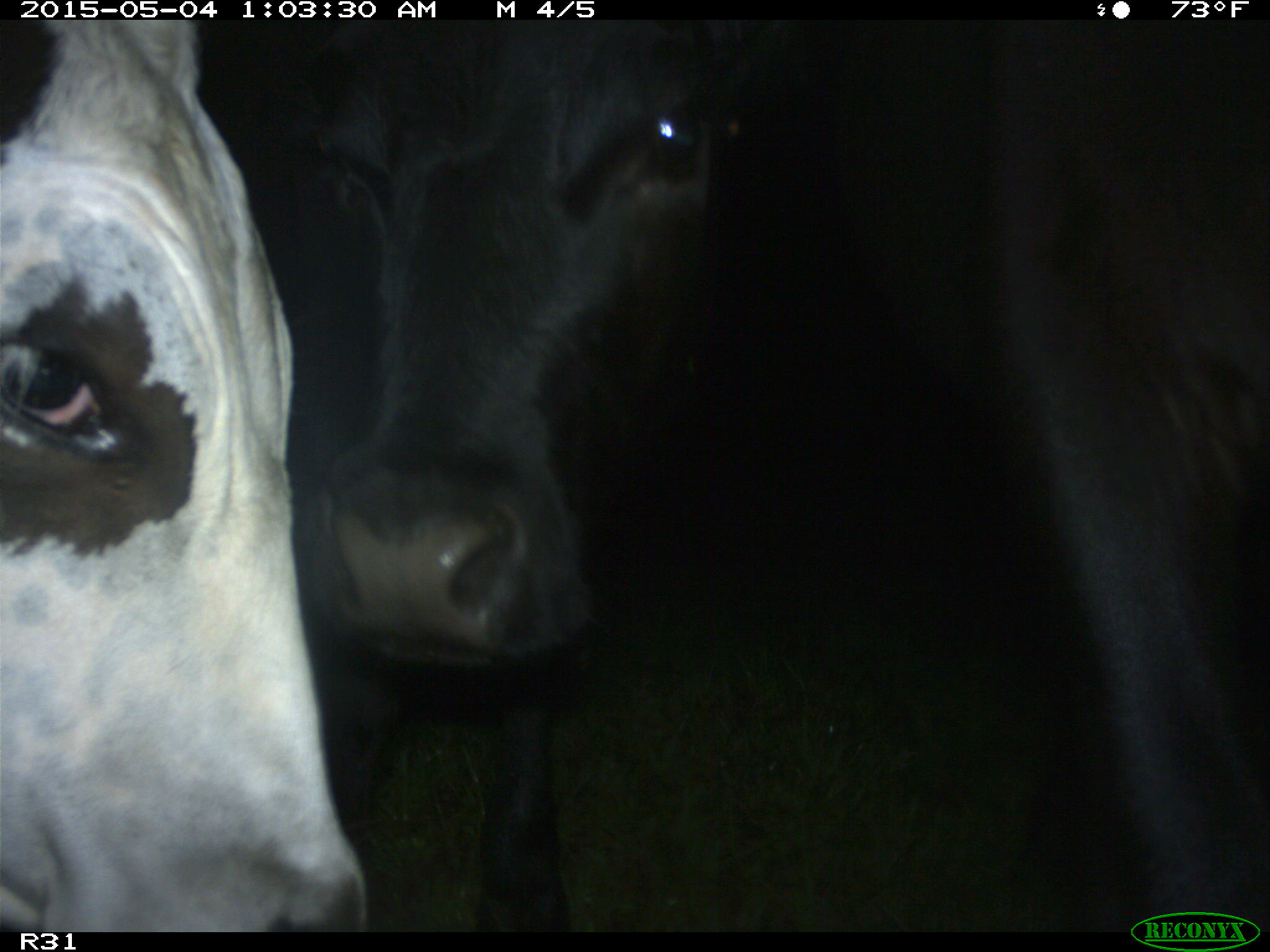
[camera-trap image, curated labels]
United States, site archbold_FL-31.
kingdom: Animalia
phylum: Chordata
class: Mammalia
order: Artiodactyla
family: Bovidae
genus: Bos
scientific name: Bos taurus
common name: domestic cow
Bos taurus (domestic cow).